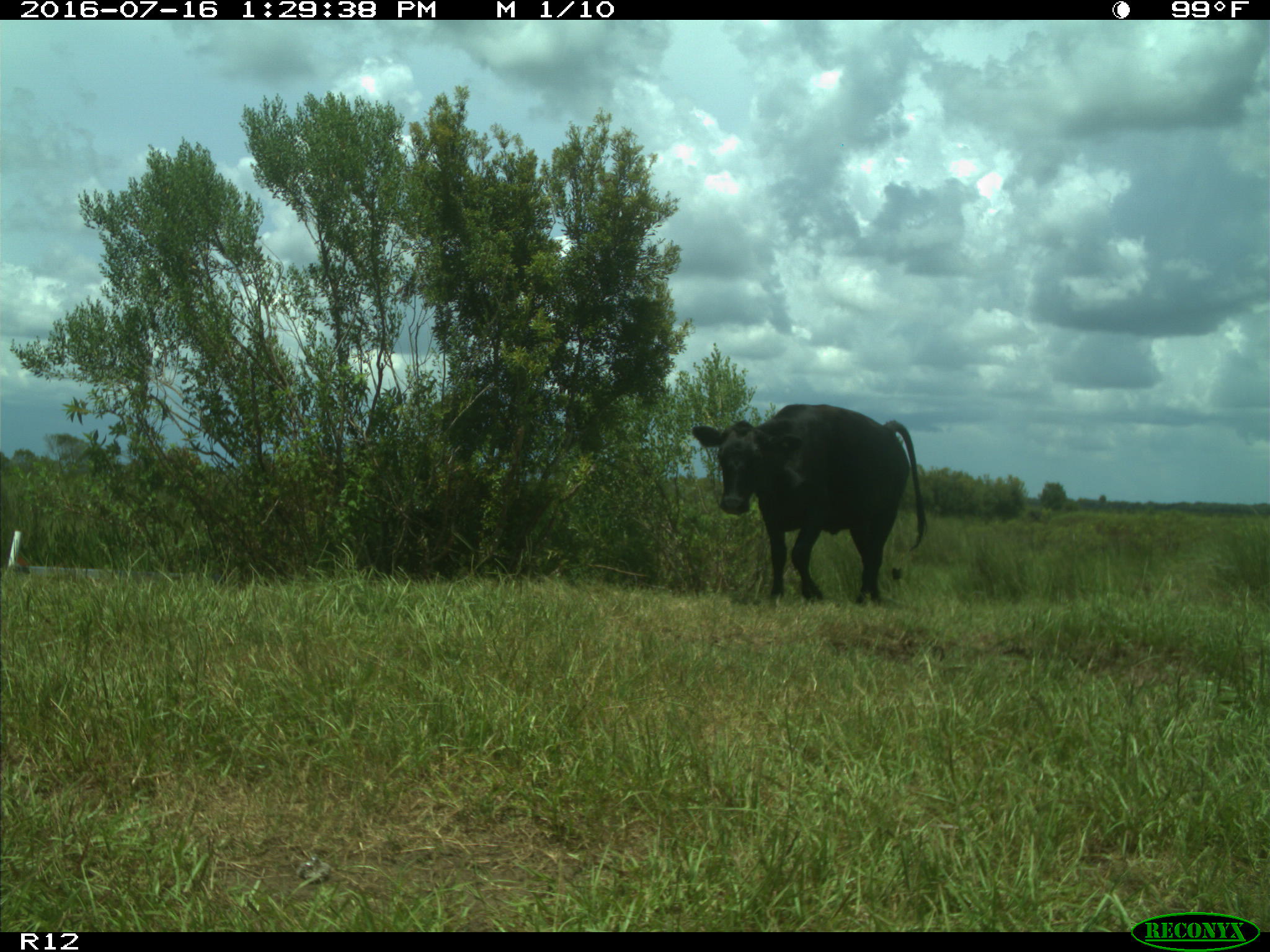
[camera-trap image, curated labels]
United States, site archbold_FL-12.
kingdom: Animalia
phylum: Chordata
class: Mammalia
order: Artiodactyla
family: Bovidae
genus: Bos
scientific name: Bos taurus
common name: domestic cow